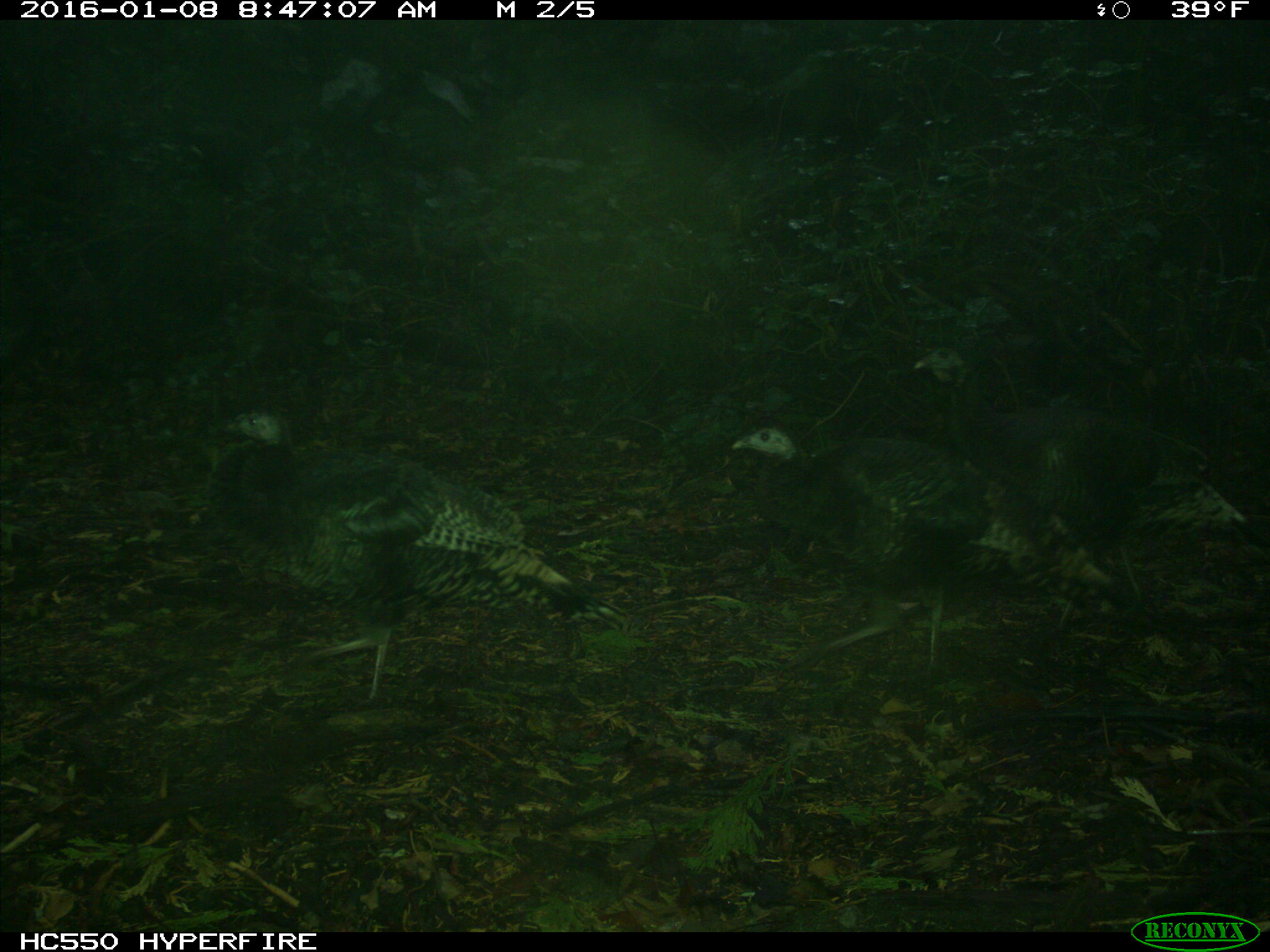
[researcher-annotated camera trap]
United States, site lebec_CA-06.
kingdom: Animalia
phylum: Chordata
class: Aves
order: Galliformes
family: Phasianidae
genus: Meleagris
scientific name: Meleagris gallopavo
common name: wild turkey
Meleagris gallopavo (wild turkey).